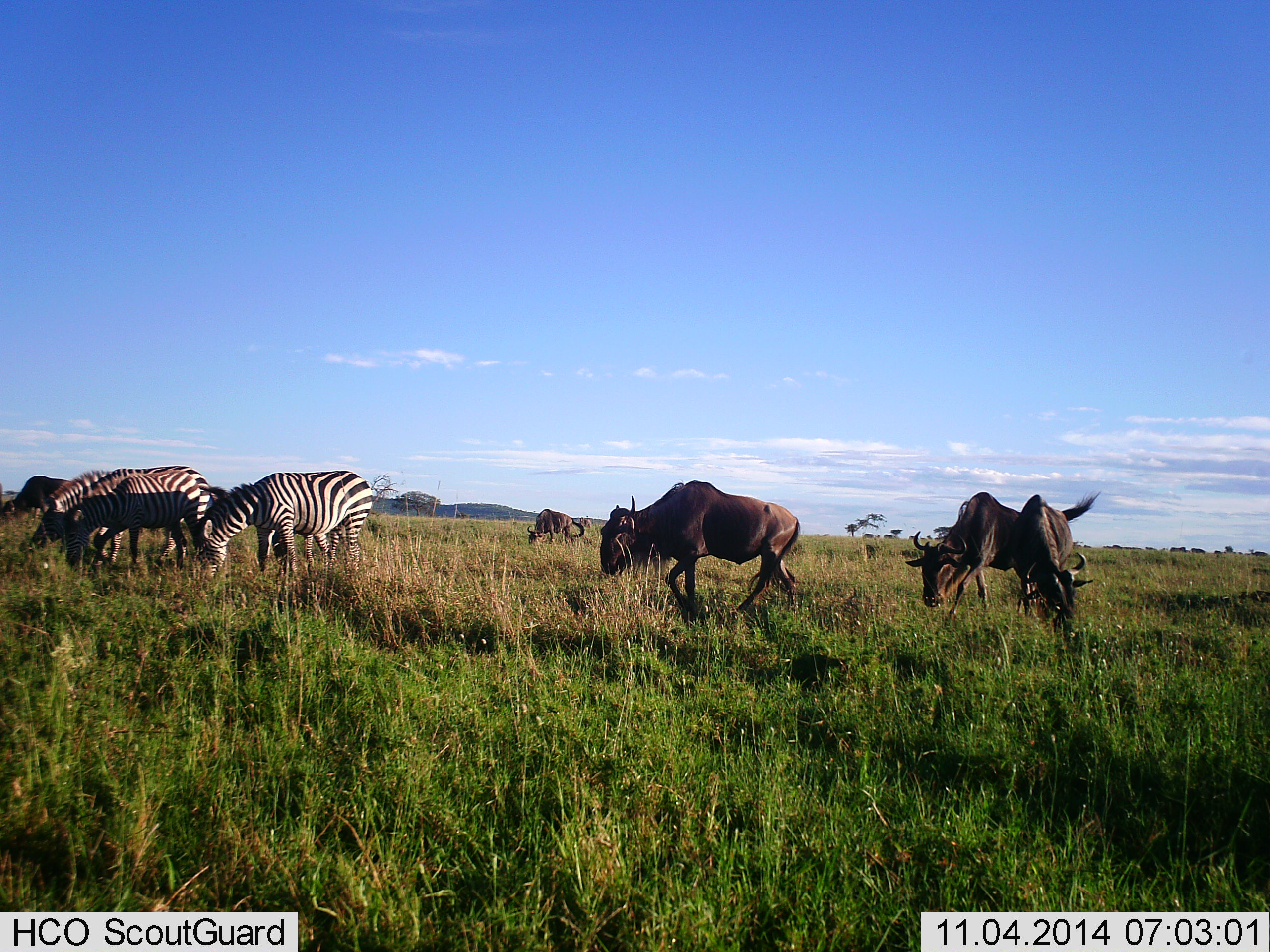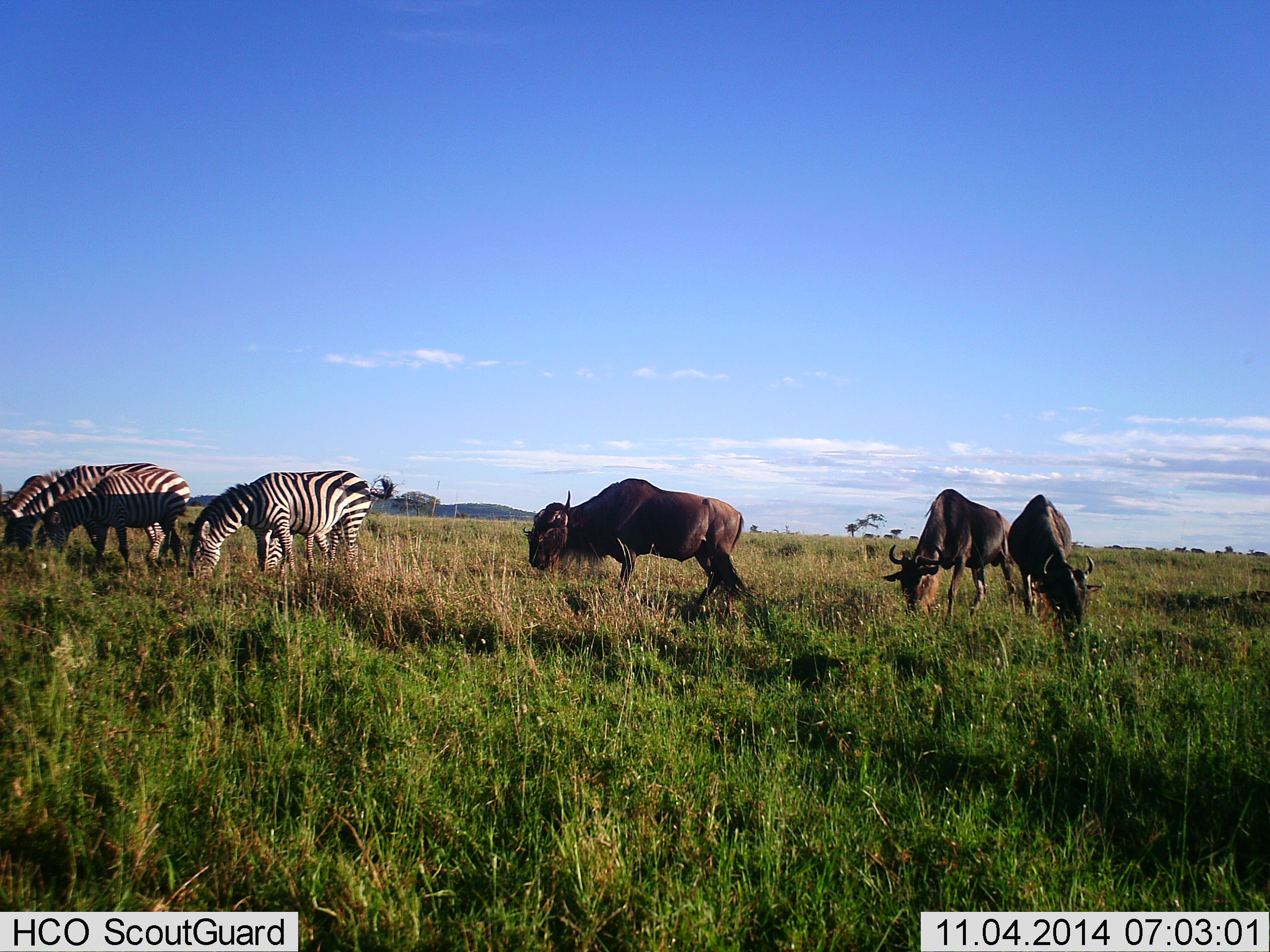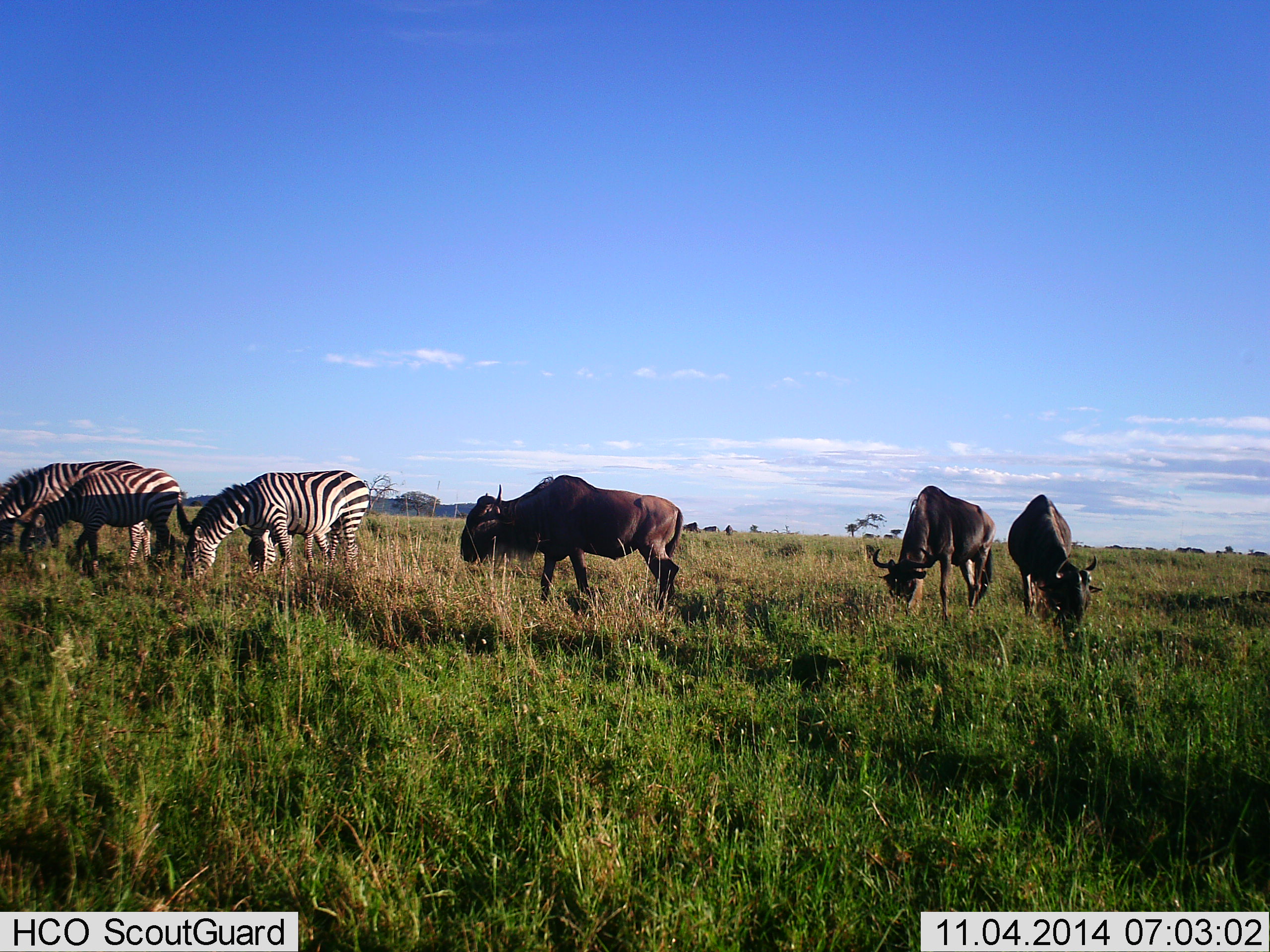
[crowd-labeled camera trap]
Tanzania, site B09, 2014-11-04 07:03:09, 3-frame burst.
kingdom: Animalia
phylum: Chordata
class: Mammalia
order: Artiodactyla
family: Bovidae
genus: Connochaetes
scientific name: Connochaetes taurinus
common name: blue wildebeest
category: wildebeest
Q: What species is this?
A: Wildebeest (blue wildebeest) (Connochaetes taurinus).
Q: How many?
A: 4.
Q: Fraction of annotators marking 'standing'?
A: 0%.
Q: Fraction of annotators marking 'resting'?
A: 0%.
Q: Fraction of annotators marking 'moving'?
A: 60%.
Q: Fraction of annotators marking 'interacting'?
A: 0%.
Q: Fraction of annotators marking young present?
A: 0%.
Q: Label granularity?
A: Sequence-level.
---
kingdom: Animalia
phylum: Chordata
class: Mammalia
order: Perissodactyla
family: Equidae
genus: Equus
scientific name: Equus quagga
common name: plains zebra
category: zebra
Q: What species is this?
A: Zebra (plains zebra) (Equus quagga).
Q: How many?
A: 3.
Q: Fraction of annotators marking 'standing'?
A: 0%.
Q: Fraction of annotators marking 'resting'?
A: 0%.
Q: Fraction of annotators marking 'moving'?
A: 18%.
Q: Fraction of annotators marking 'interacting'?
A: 9%.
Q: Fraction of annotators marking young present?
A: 0%.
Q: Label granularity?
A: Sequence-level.